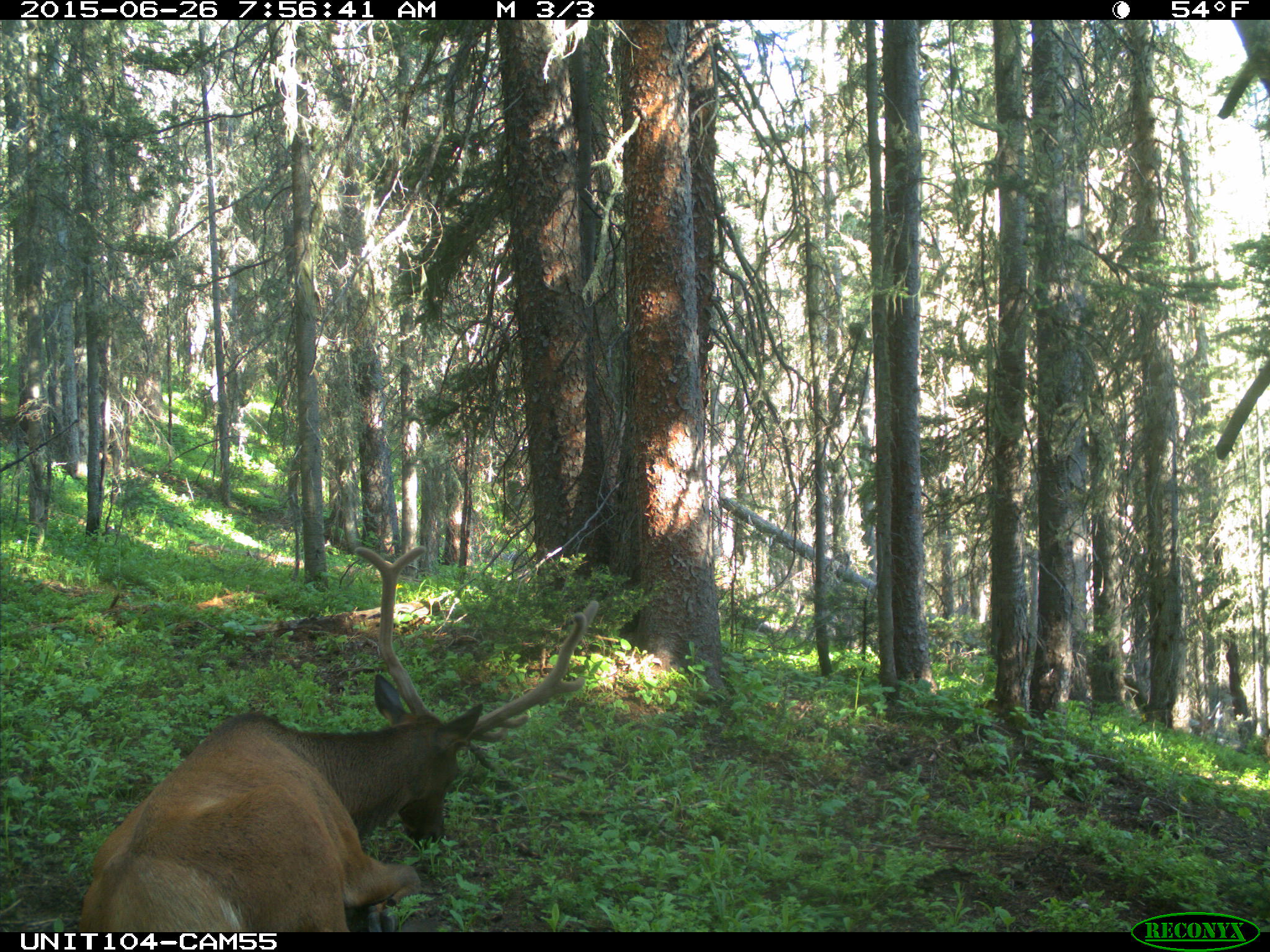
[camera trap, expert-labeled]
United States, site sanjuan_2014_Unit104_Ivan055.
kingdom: Animalia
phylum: Chordata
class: Mammalia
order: Artiodactyla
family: Cervidae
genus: Cervus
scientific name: Cervus elaphus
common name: red deer